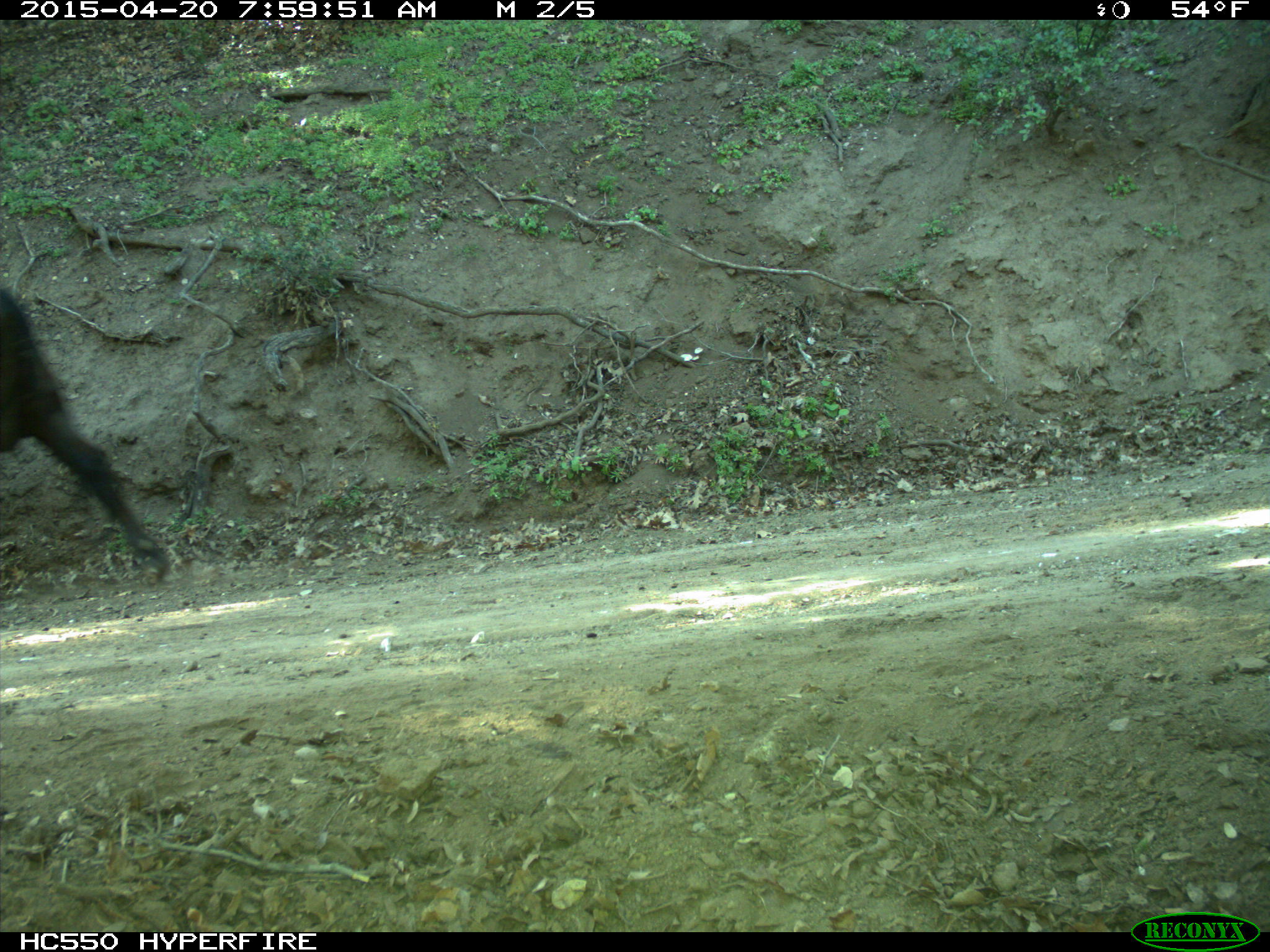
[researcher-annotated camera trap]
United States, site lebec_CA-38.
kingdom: Animalia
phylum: Chordata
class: Mammalia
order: Artiodactyla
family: Bovidae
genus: Bos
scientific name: Bos taurus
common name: domestic cow